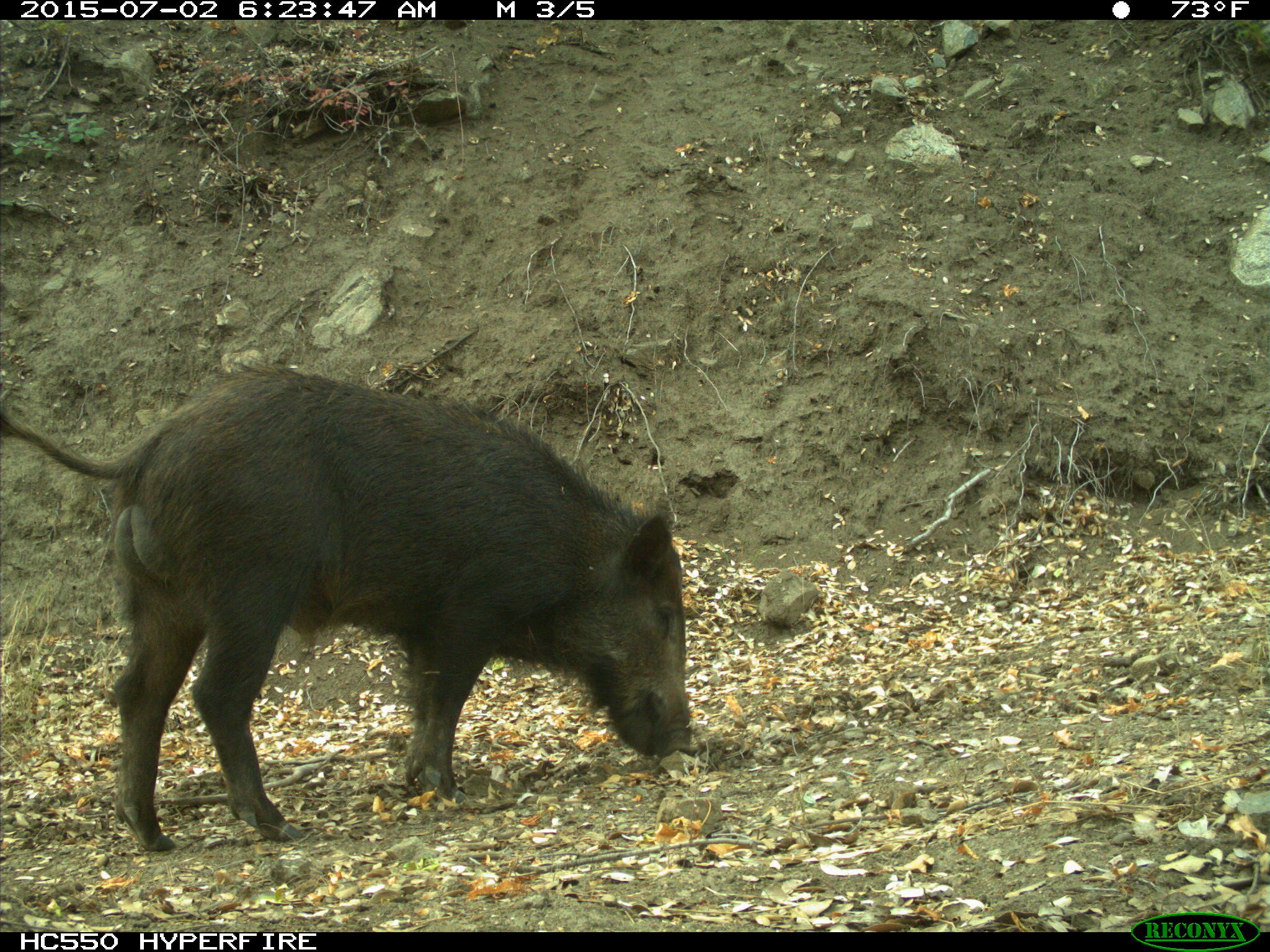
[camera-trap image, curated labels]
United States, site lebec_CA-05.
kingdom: Animalia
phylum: Chordata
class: Mammalia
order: Artiodactyla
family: Suidae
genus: Sus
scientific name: Sus scrofa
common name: wild boar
Sus scrofa (wild boar).